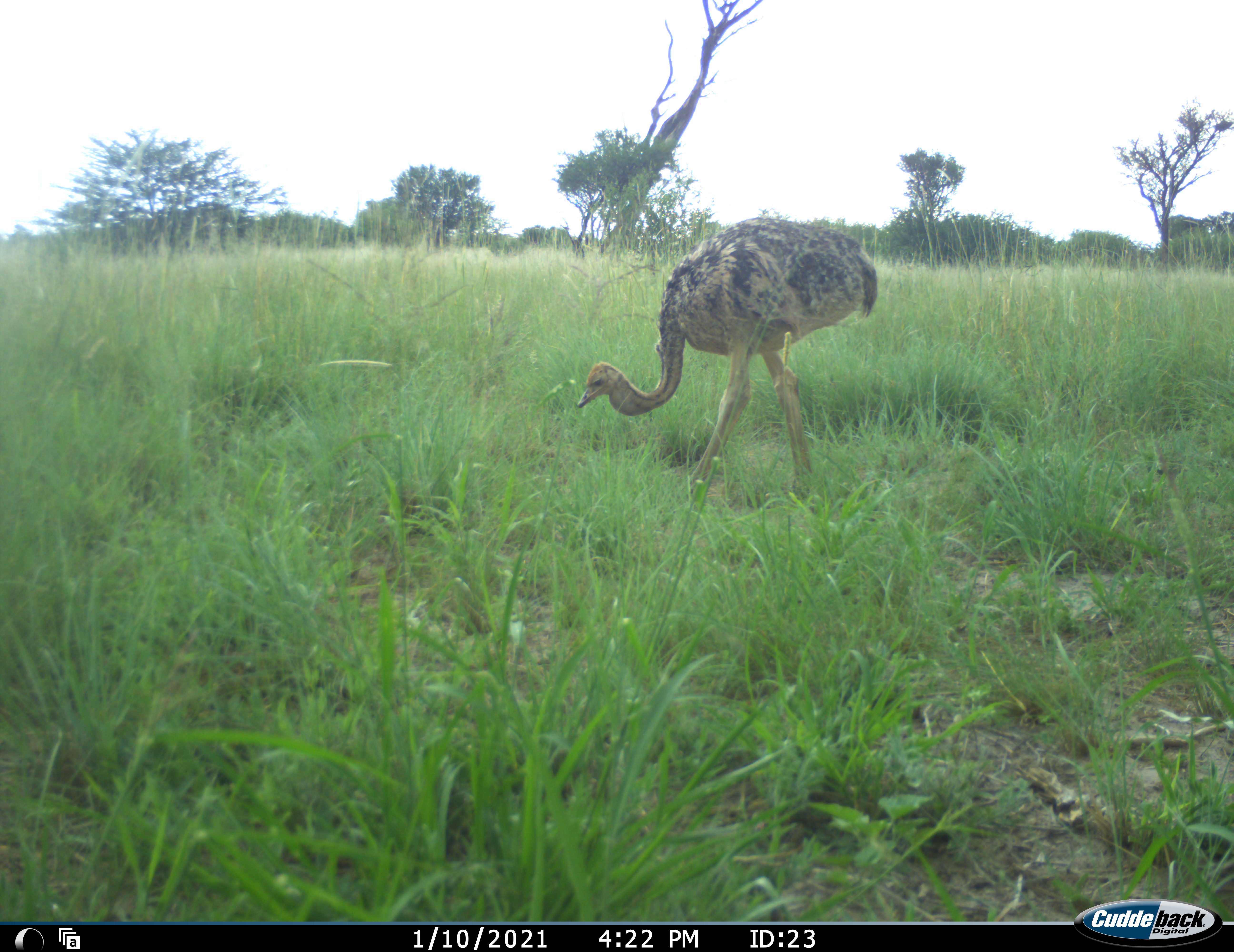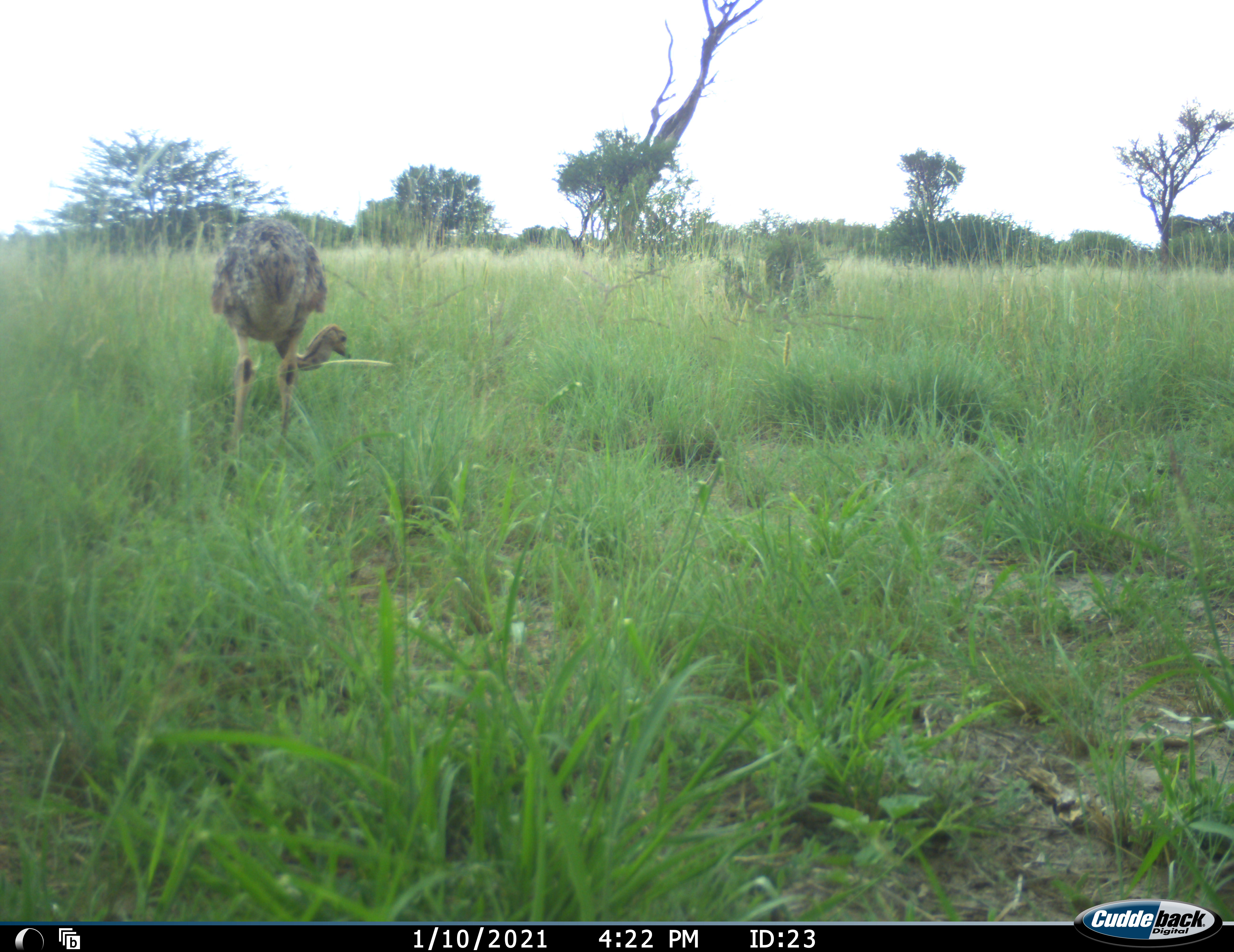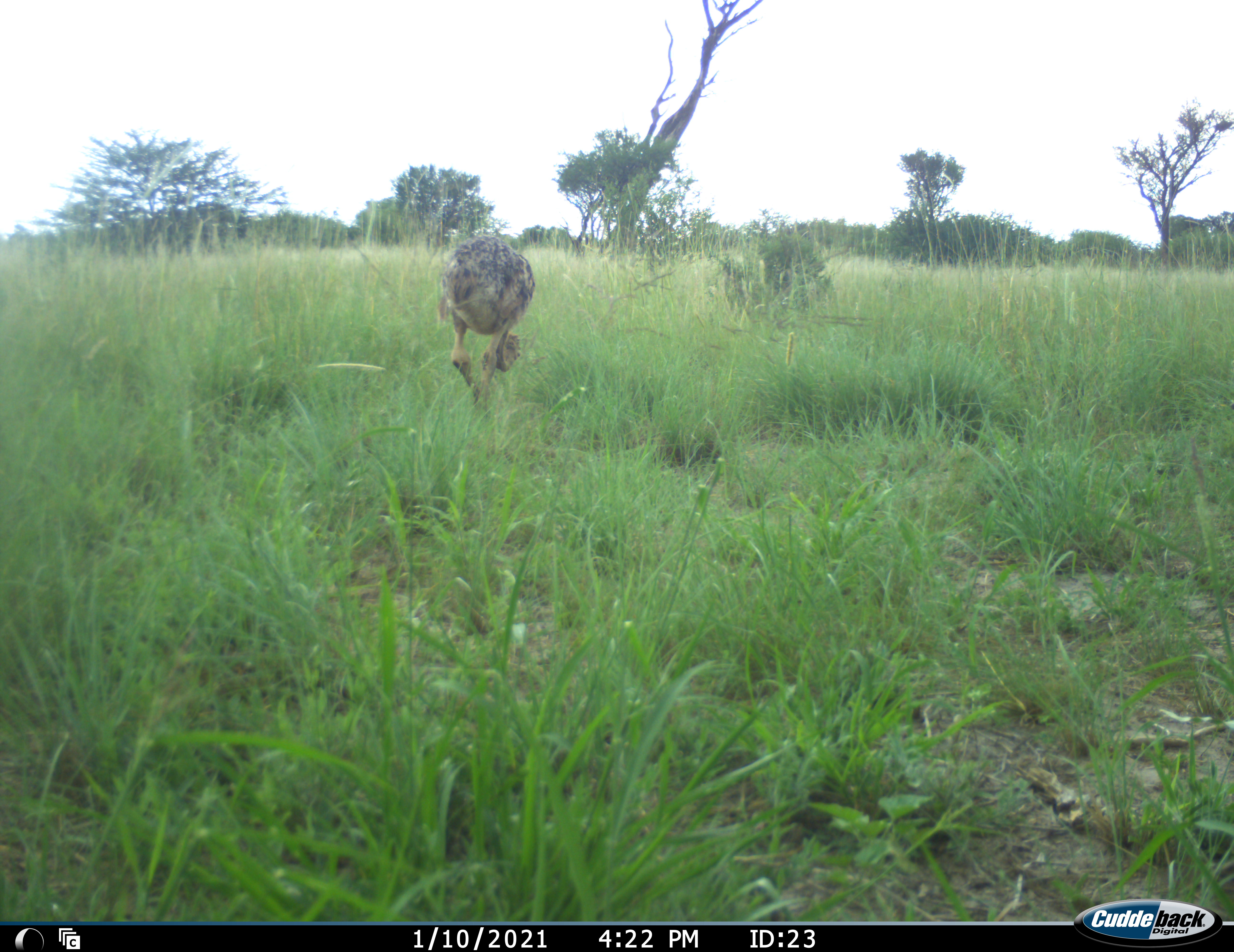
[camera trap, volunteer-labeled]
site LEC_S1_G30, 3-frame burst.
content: unidentified animal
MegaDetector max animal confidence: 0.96